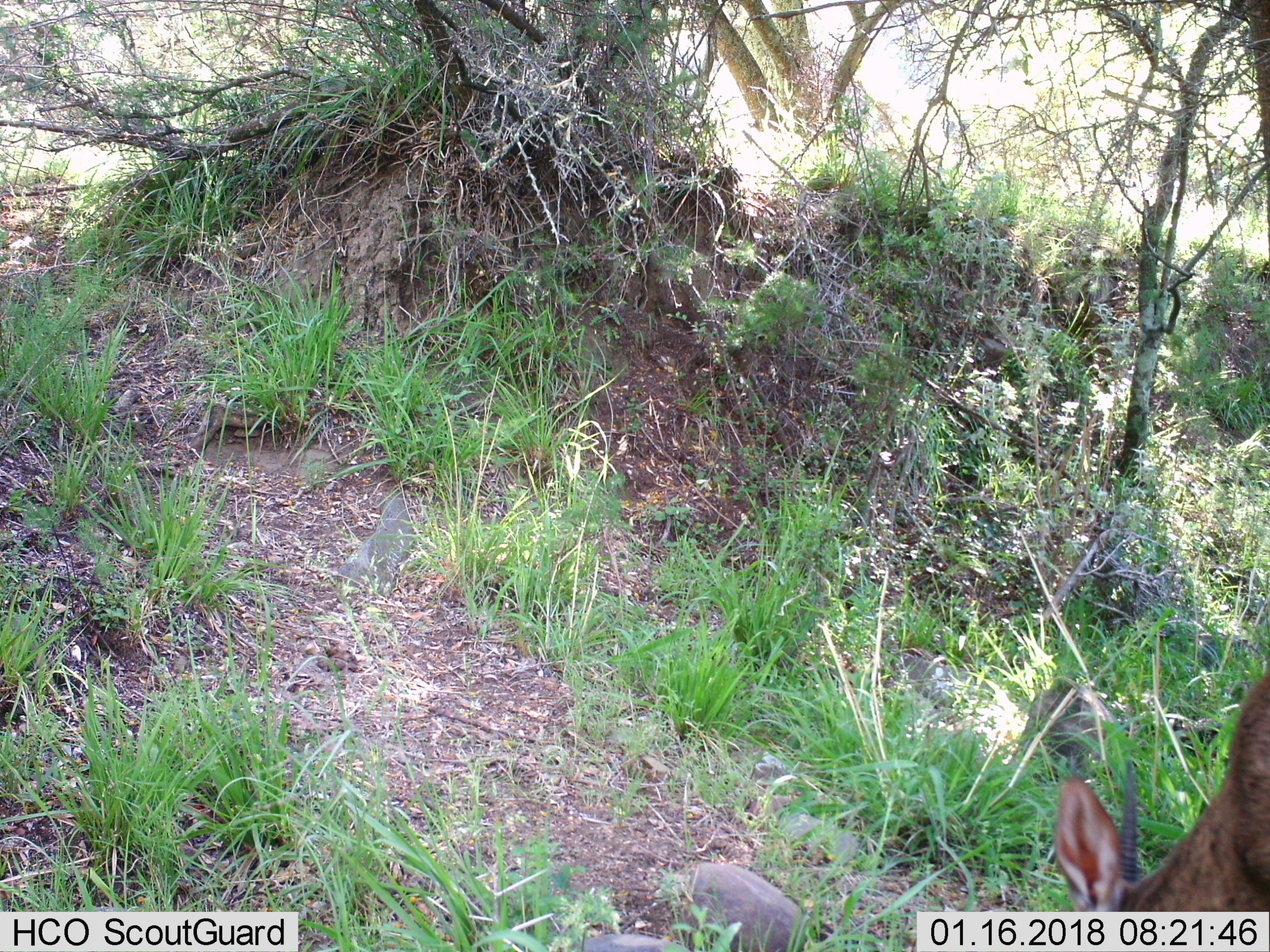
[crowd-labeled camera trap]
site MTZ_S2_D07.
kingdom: Animalia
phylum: Chordata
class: Mammalia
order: Artiodactyla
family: Bovidae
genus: Sylvicapra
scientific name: Sylvicapra grimmia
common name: common duiker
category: duikercommongrey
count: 1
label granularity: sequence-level